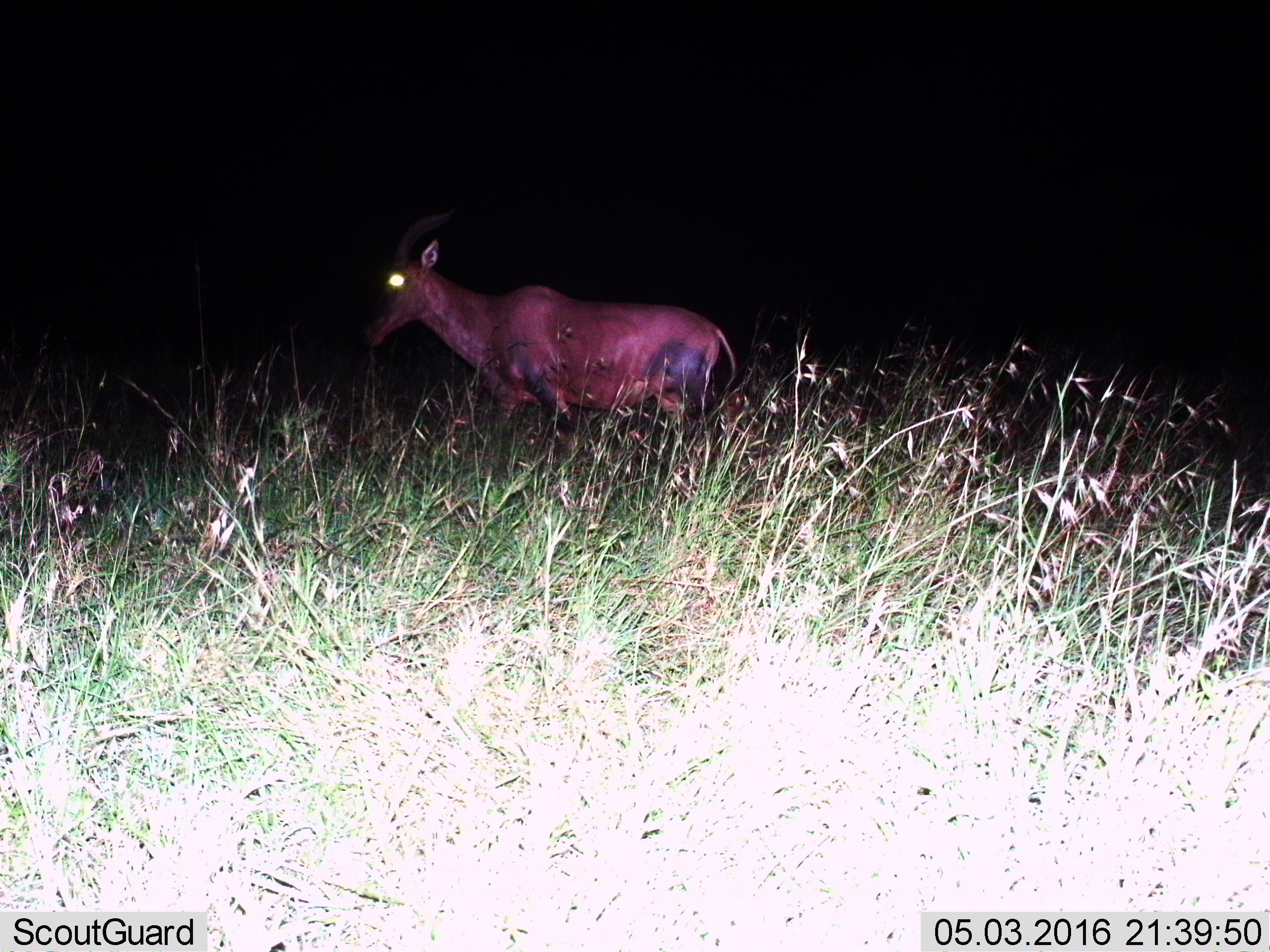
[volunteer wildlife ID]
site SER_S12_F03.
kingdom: Animalia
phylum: Chordata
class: Mammalia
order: Artiodactyla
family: Bovidae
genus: Damaliscus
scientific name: Damaliscus lunatus jimela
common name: topi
Topi (Damaliscus lunatus jimela), count 1. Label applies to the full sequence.